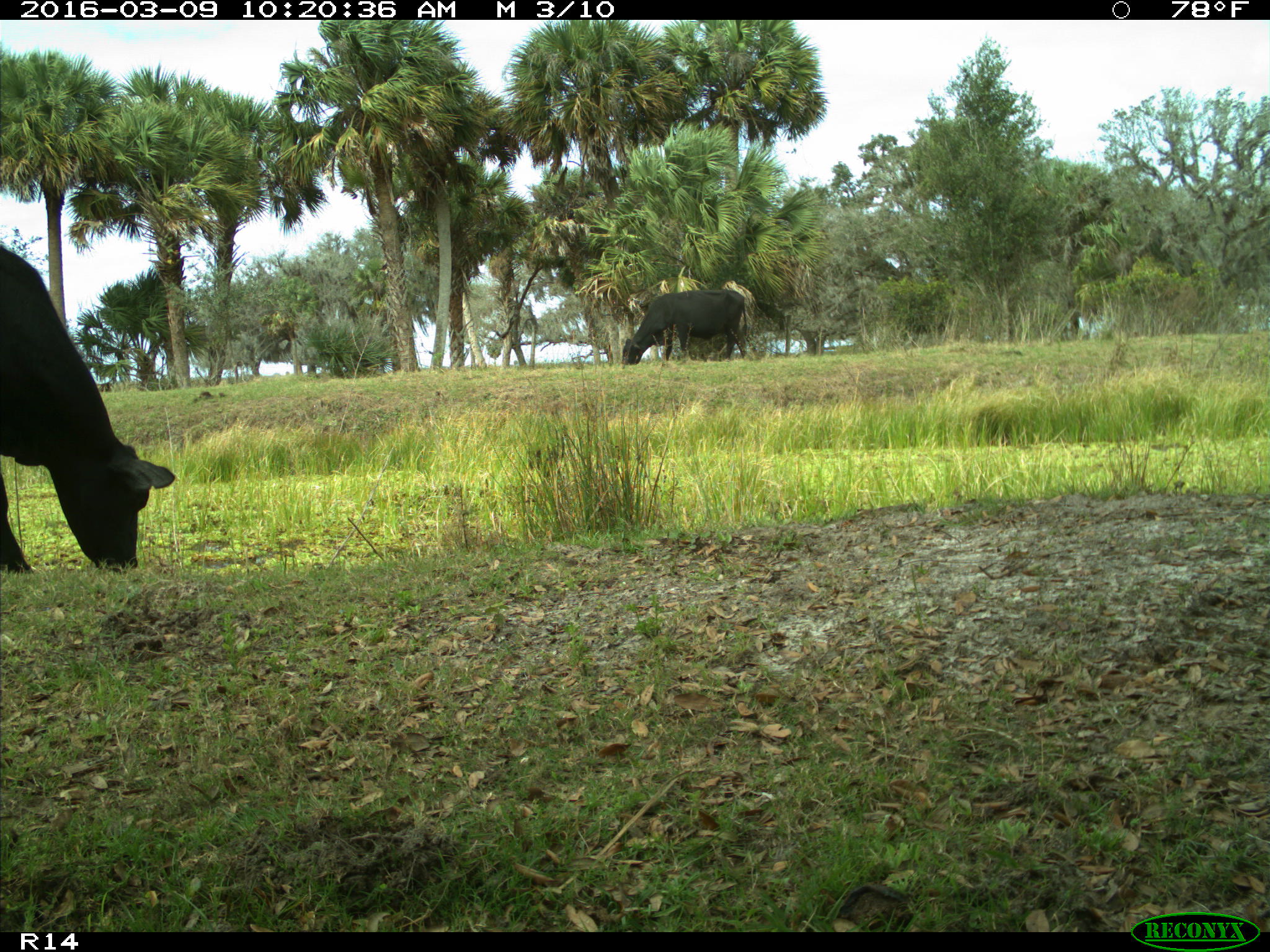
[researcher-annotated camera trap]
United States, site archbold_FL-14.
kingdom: Animalia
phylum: Chordata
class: Mammalia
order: Artiodactyla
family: Bovidae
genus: Bos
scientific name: Bos taurus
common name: domestic cow